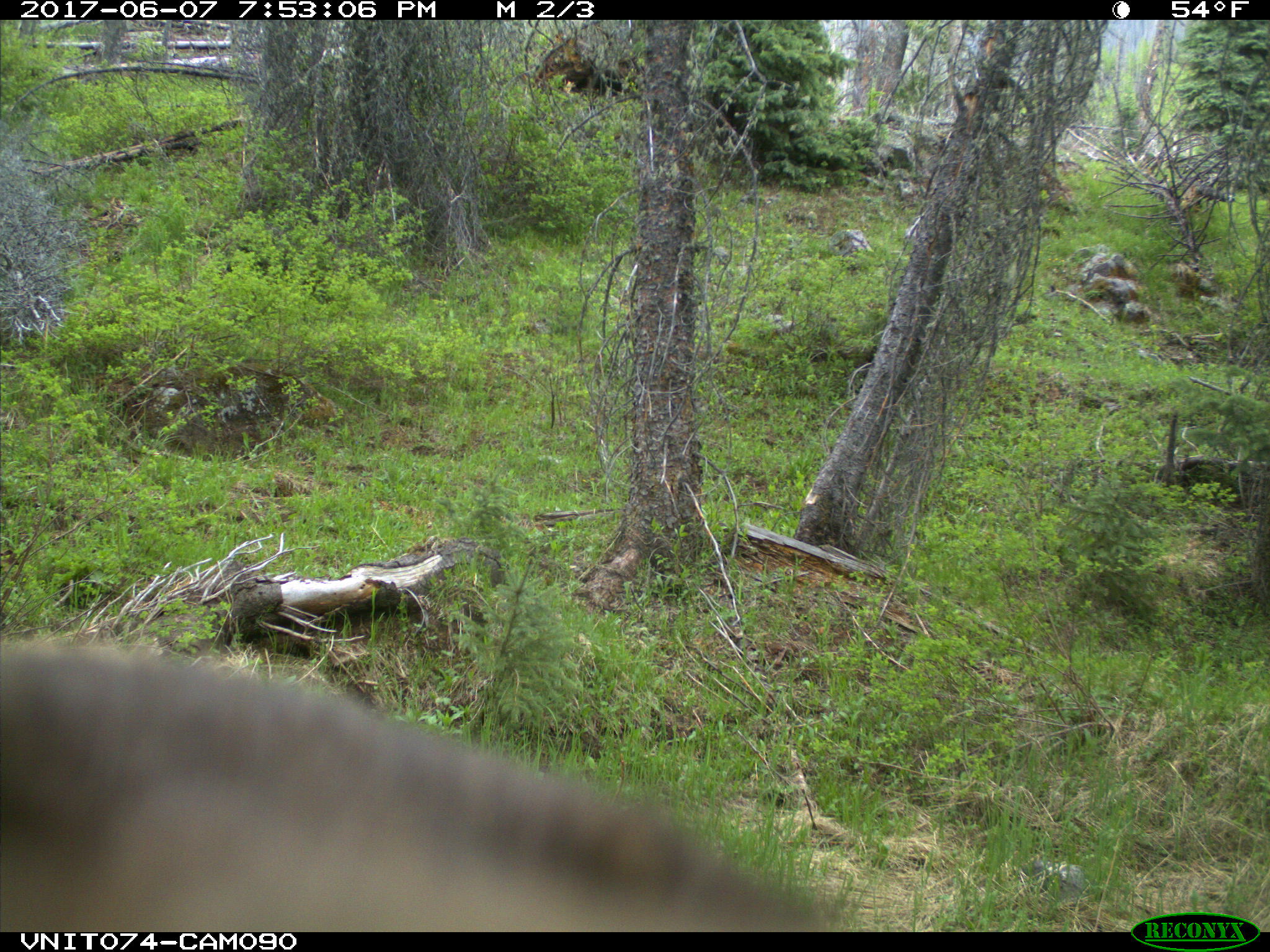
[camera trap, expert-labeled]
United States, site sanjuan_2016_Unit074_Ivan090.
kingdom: Animalia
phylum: Chordata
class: Mammalia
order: Carnivora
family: Ursidae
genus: Ursus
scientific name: Ursus americanus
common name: american black bear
Ursus americanus (american black bear).